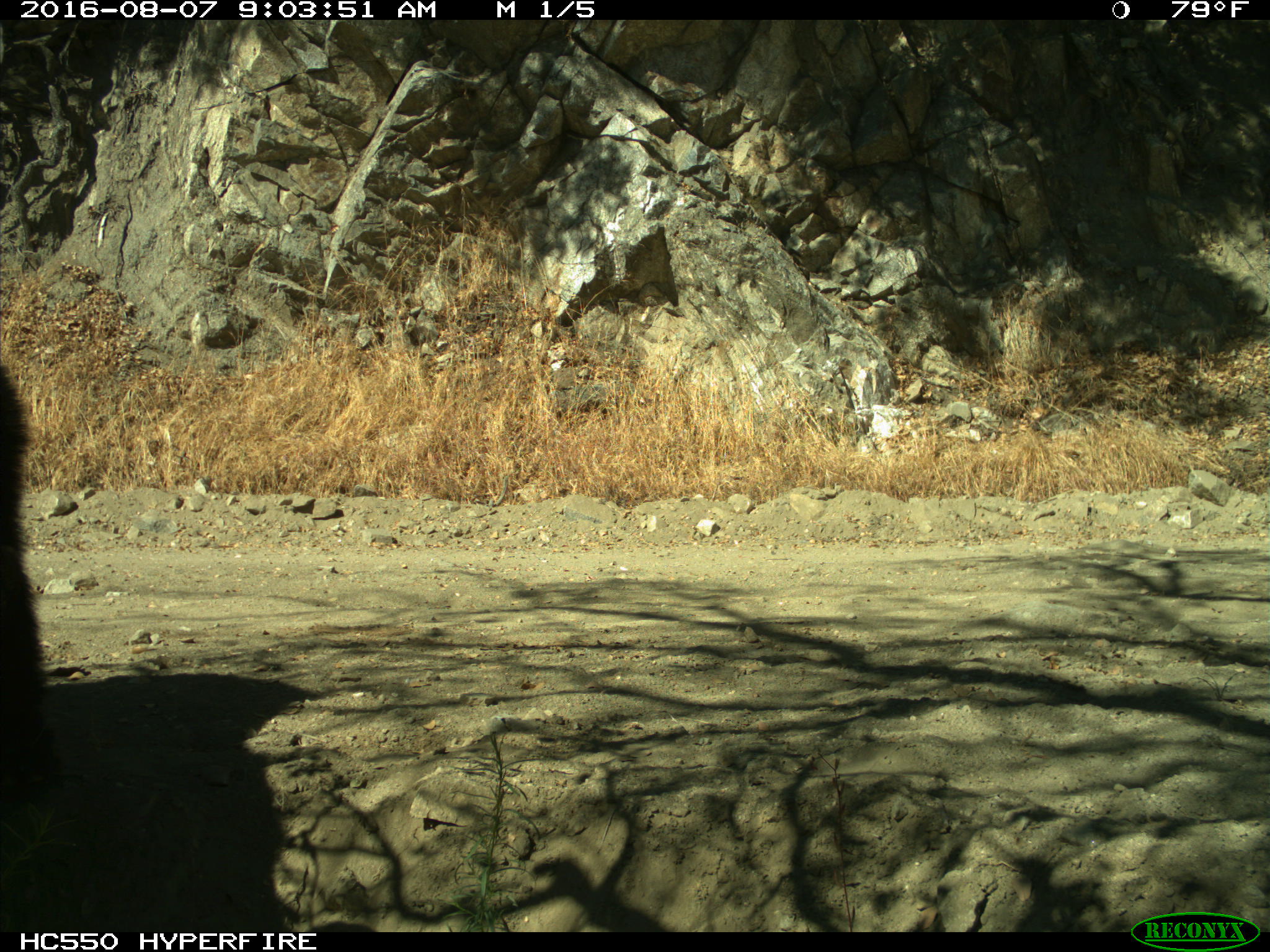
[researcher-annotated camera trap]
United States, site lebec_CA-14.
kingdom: Animalia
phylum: Chordata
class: Mammalia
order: Carnivora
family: Ursidae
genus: Ursus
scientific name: Ursus americanus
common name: american black bear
Ursus americanus (american black bear).